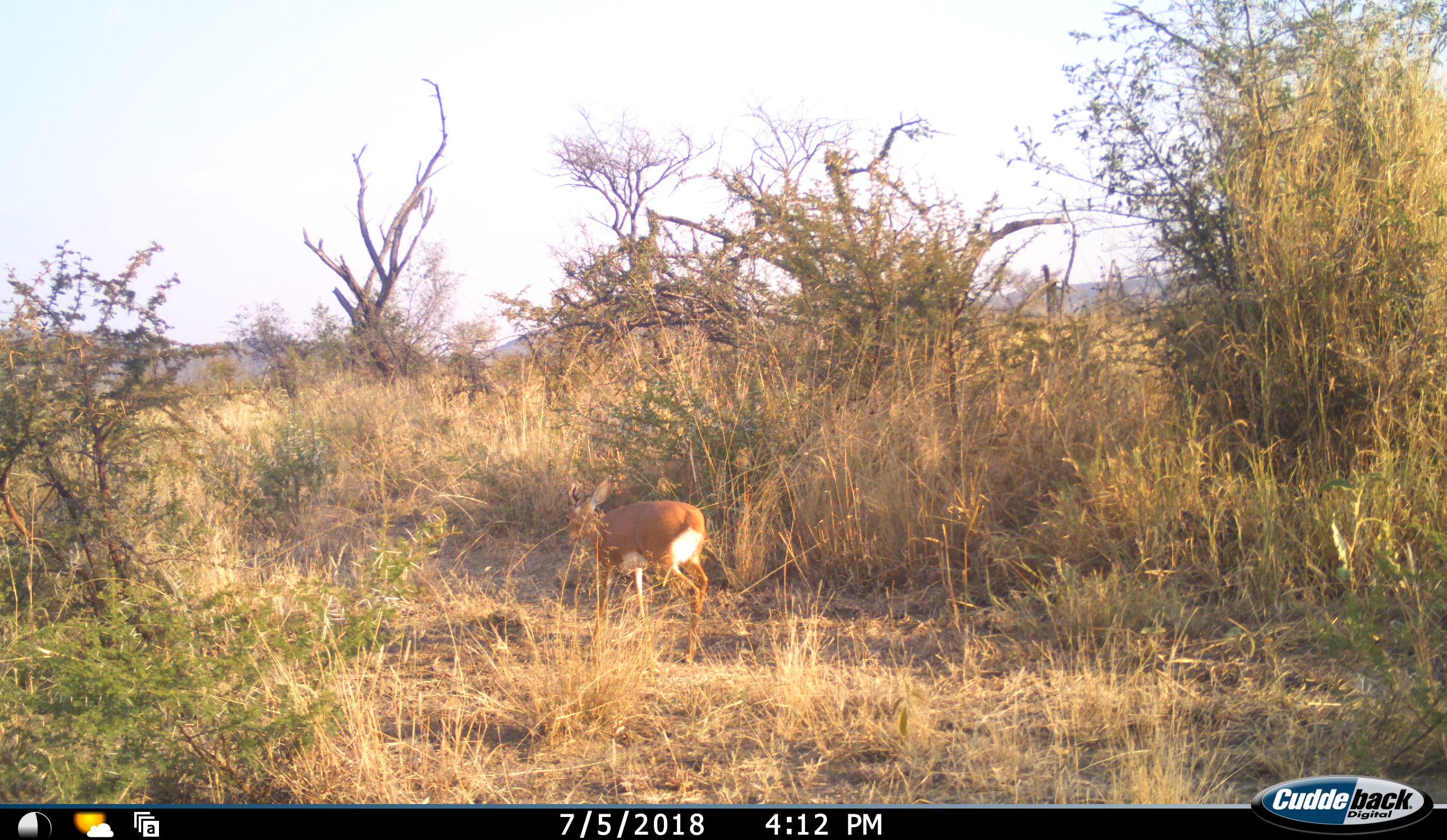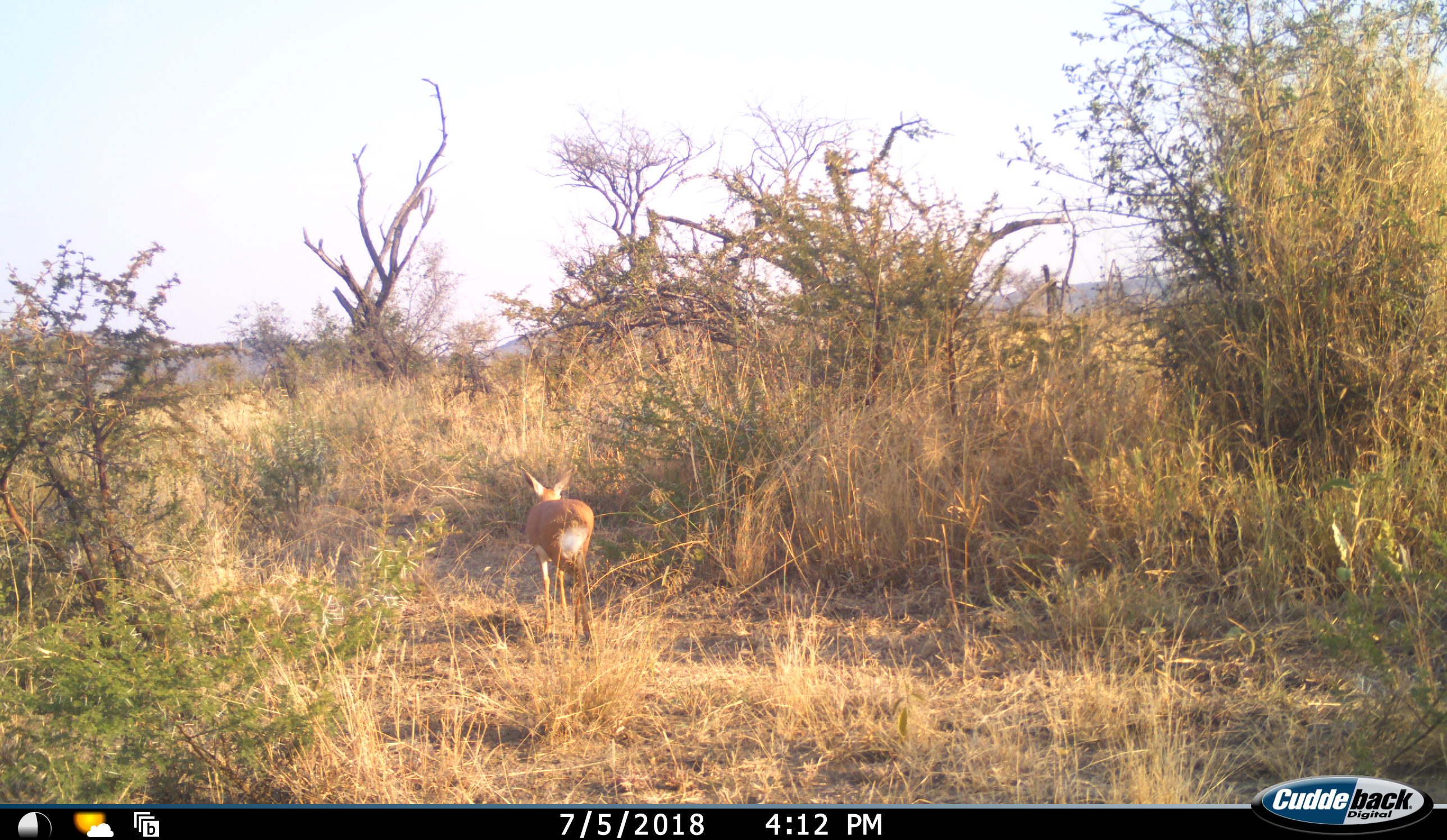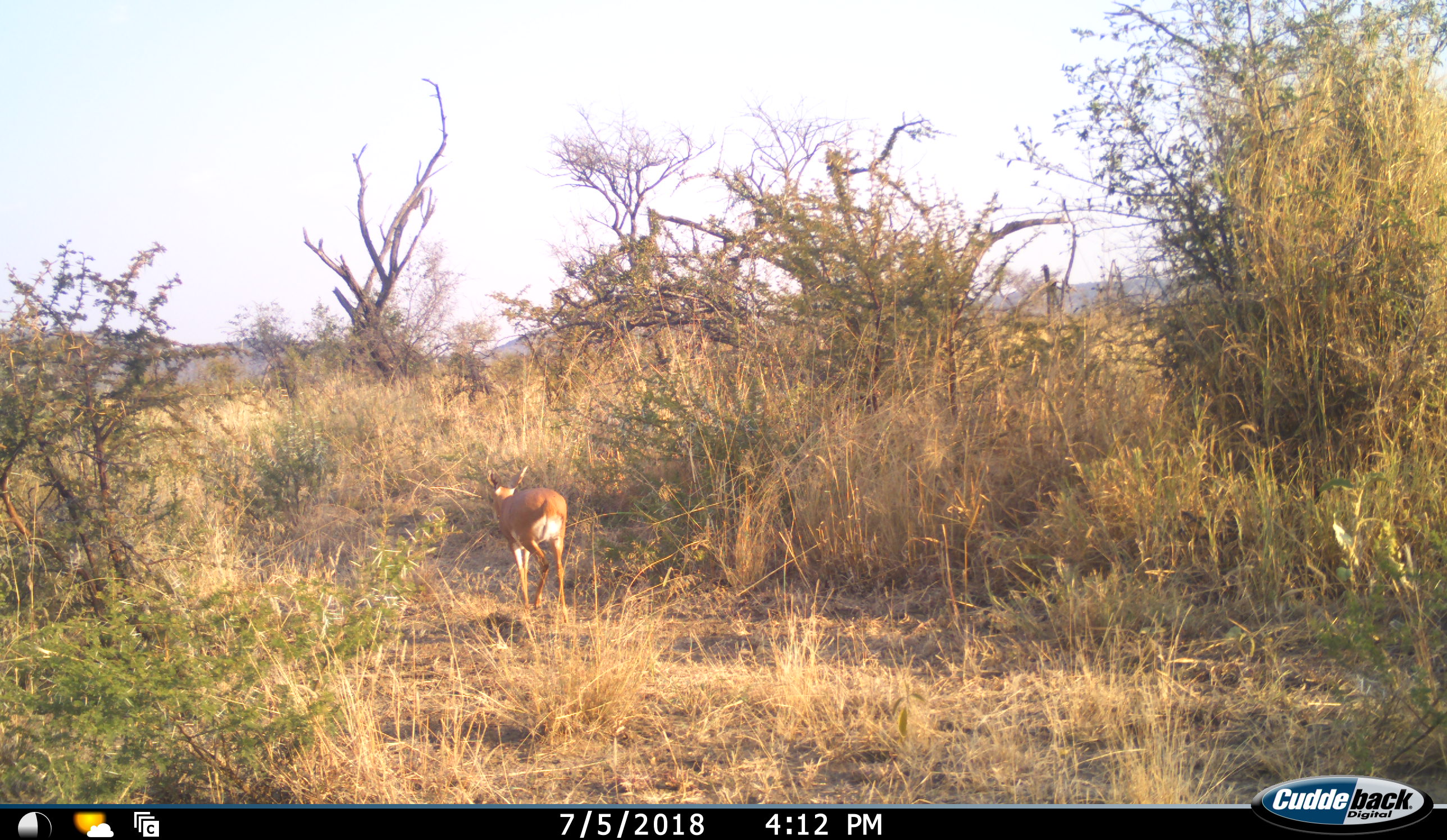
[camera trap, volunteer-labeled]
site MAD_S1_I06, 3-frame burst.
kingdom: Animalia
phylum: Chordata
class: Mammalia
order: Artiodactyla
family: Bovidae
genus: Raphicerus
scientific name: Raphicerus campestris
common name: steenbok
Steenbok (Raphicerus campestris), count 1. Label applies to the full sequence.